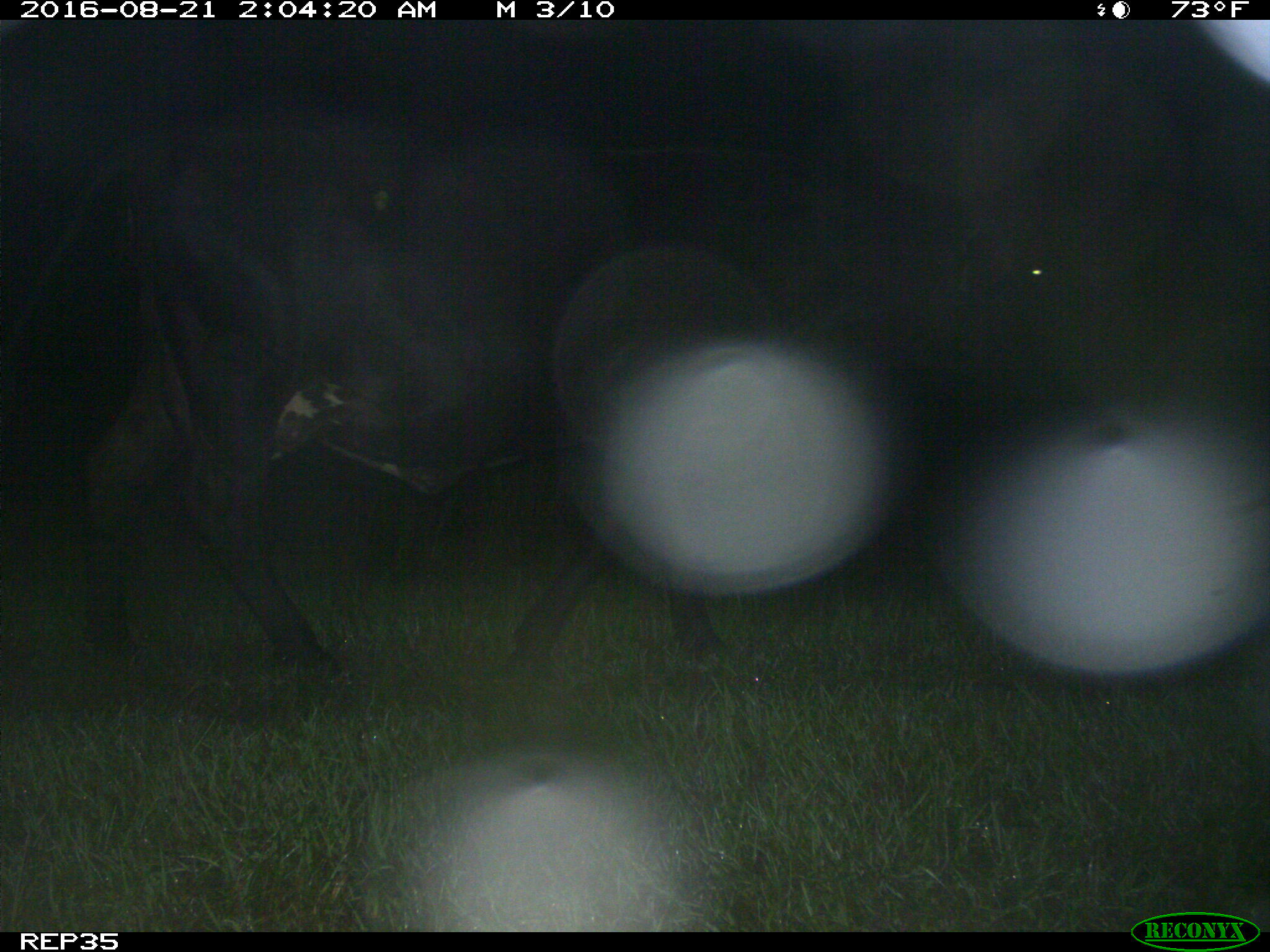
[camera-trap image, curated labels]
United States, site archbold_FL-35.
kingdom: Animalia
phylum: Chordata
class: Mammalia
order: Artiodactyla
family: Bovidae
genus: Bos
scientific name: Bos taurus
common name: domestic cow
Bos taurus (domestic cow).